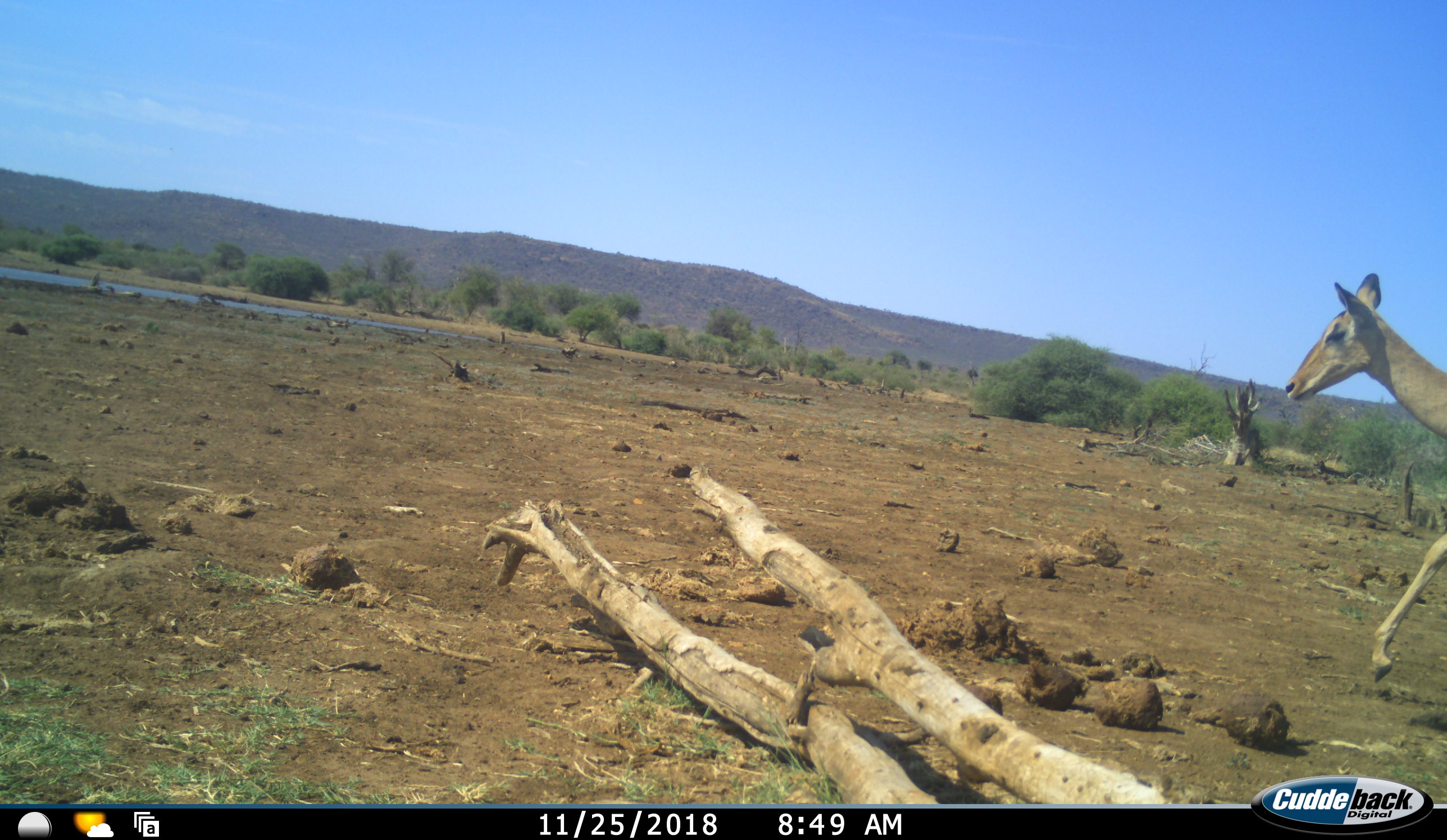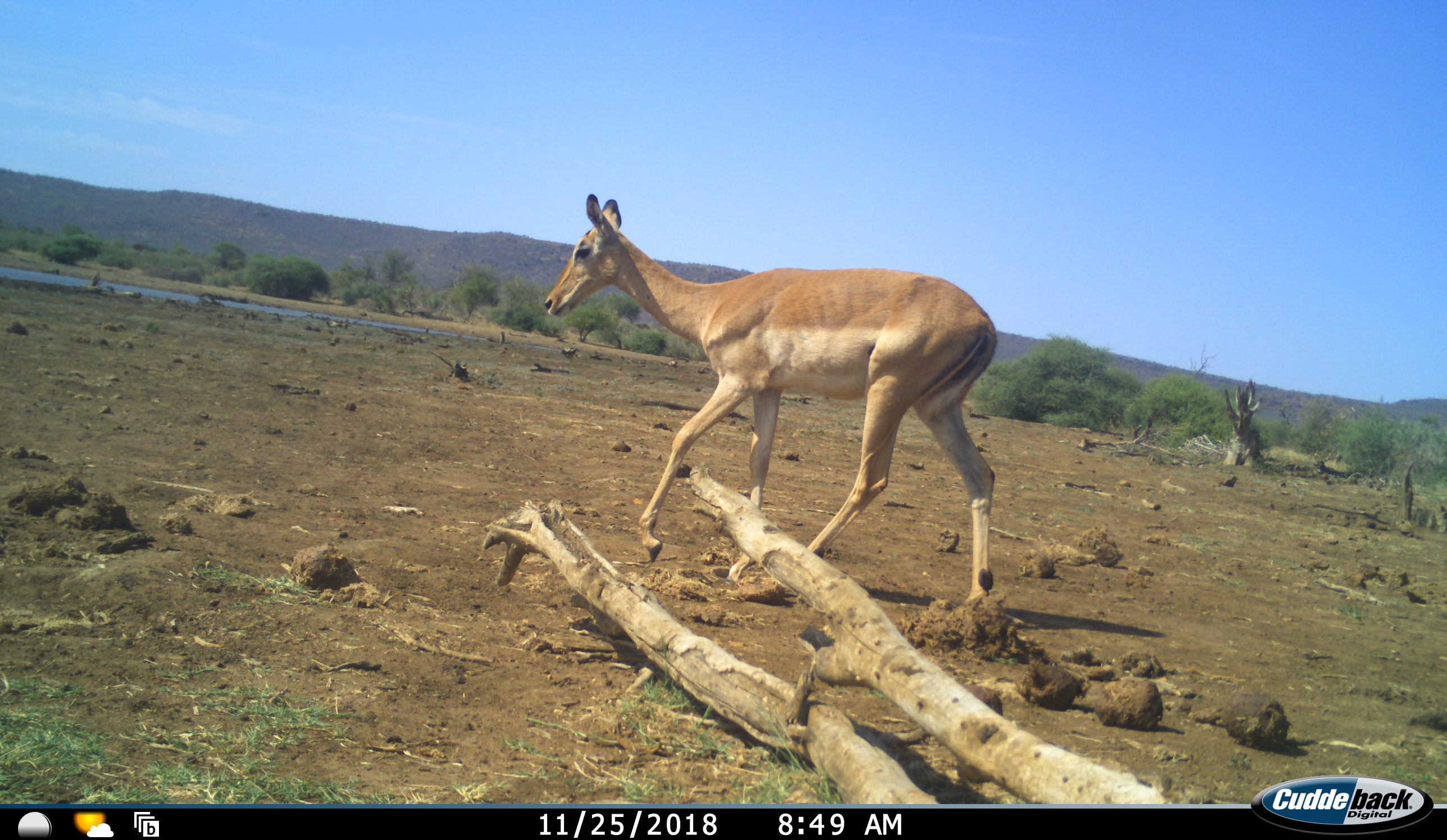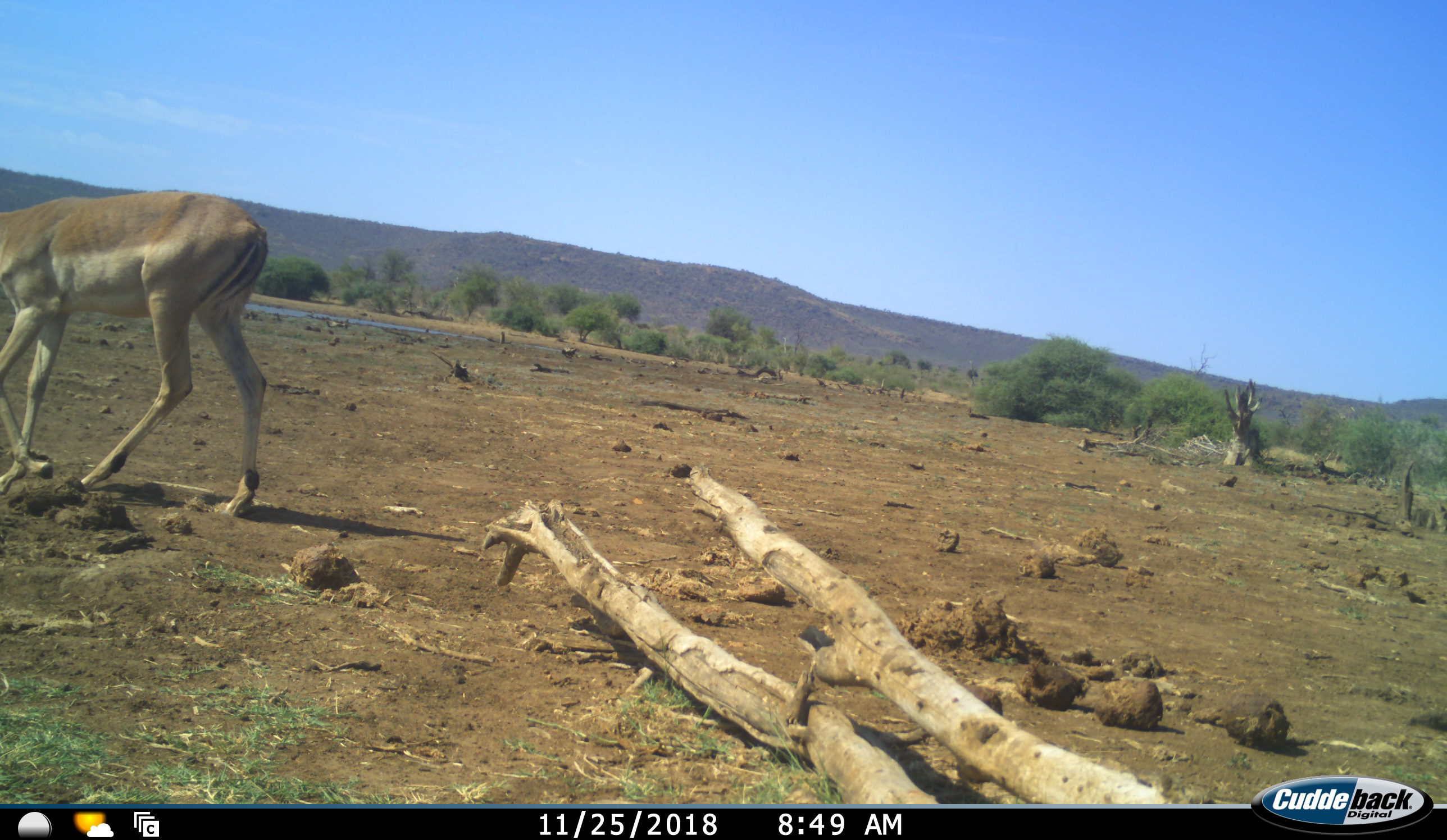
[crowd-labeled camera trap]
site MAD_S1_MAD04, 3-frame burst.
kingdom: Animalia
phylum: Chordata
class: Mammalia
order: Artiodactyla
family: Bovidae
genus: Aepyceros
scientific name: Aepyceros melampus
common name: impala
Impala (Aepyceros melampus), count 1. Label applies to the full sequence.